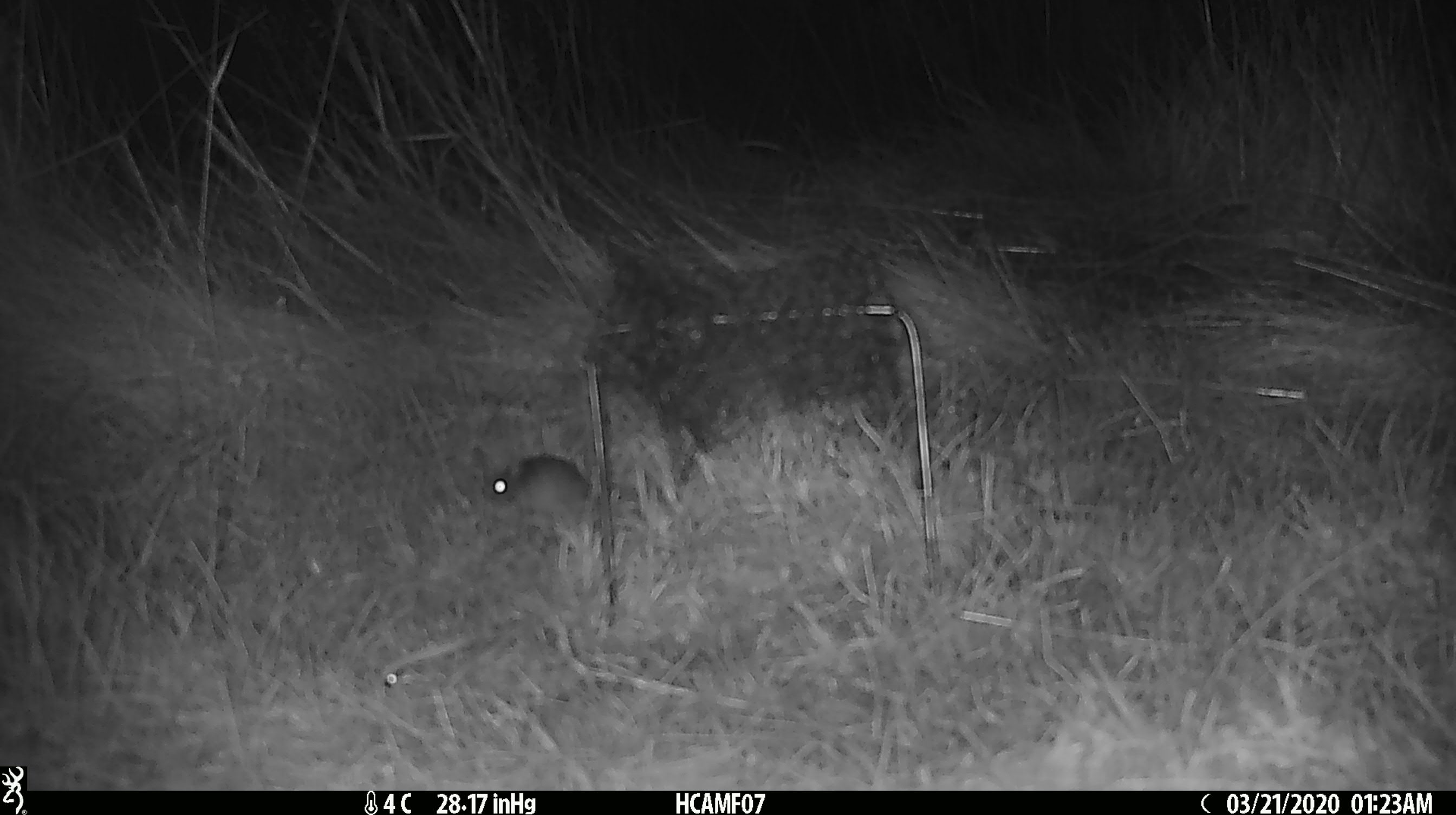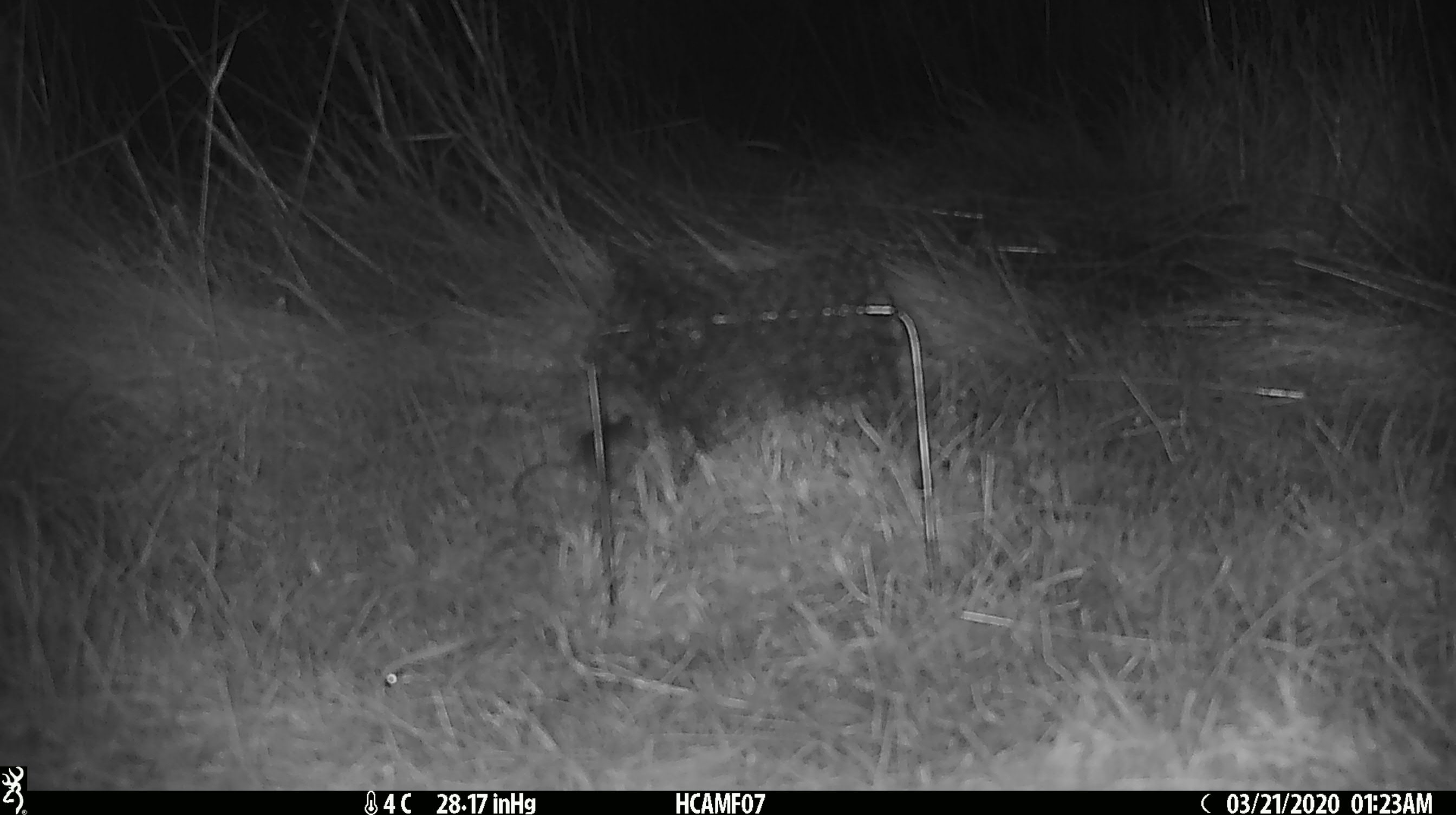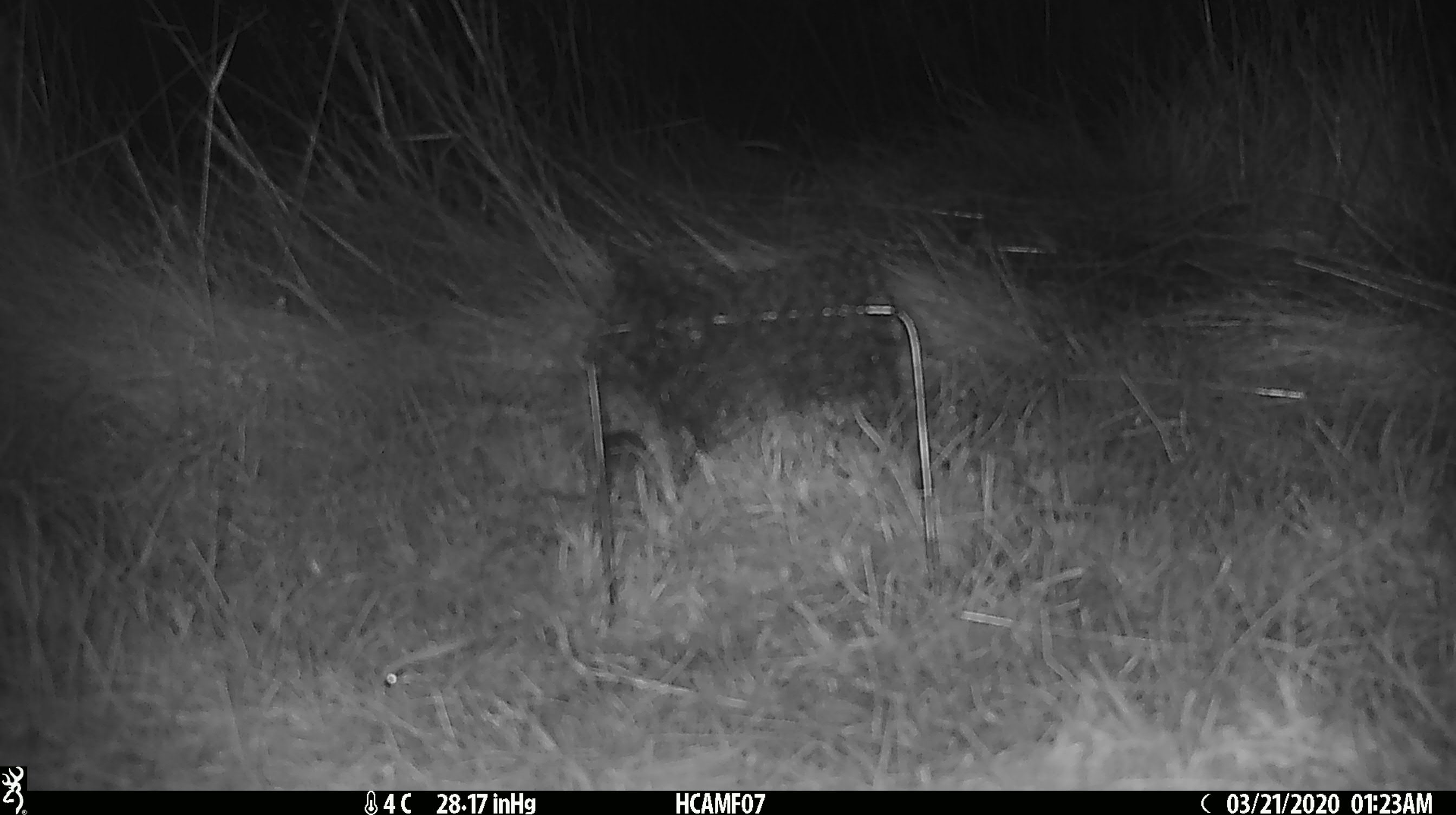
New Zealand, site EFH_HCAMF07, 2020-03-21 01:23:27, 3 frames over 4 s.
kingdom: Animalia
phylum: Chordata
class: Mammalia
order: Rodentia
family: Muridae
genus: Mus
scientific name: Mus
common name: mouse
Mouse (Mus).